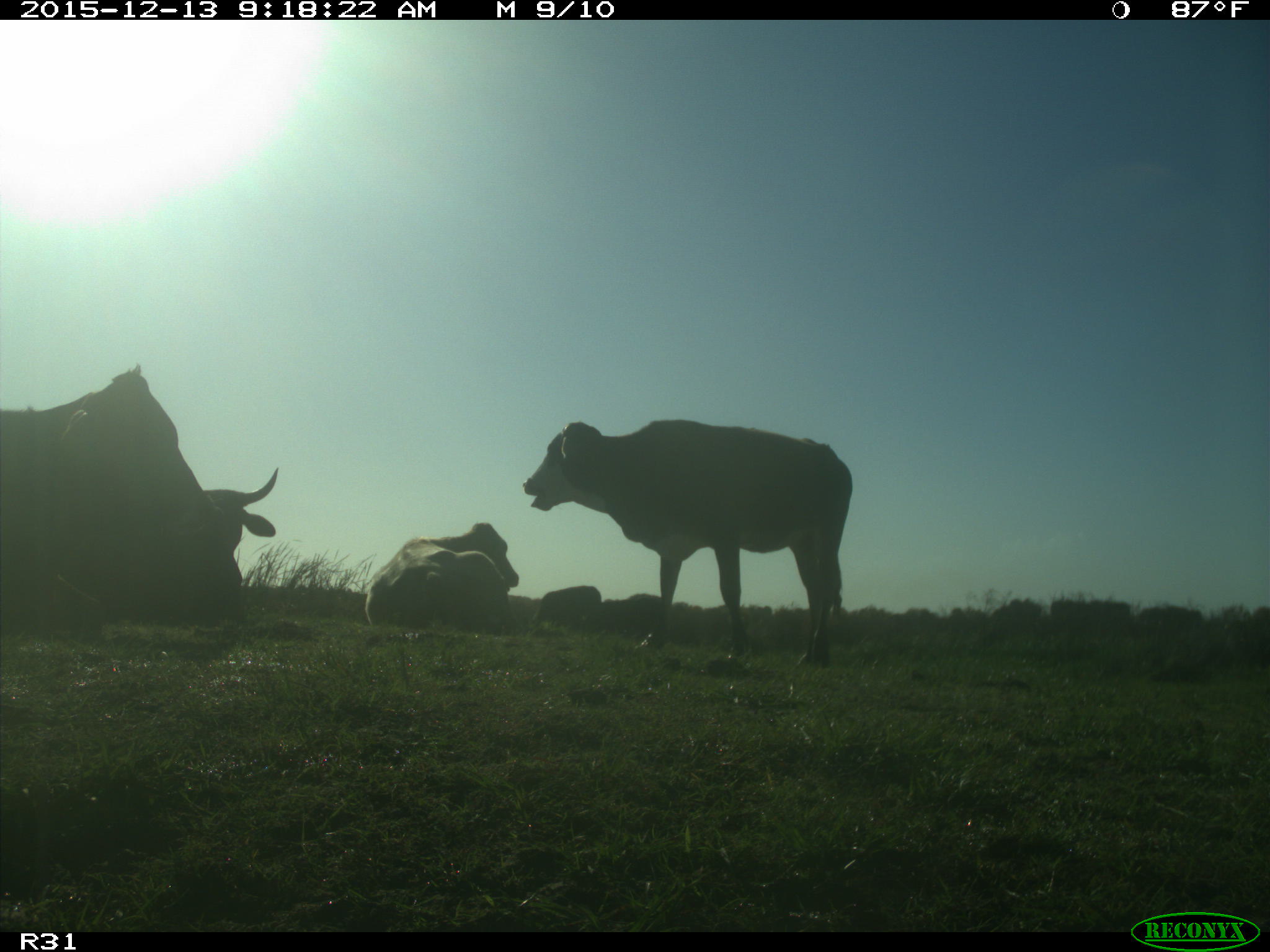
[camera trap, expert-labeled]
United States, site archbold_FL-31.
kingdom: Animalia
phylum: Chordata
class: Mammalia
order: Artiodactyla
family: Bovidae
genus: Bos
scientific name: Bos taurus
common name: domestic cow